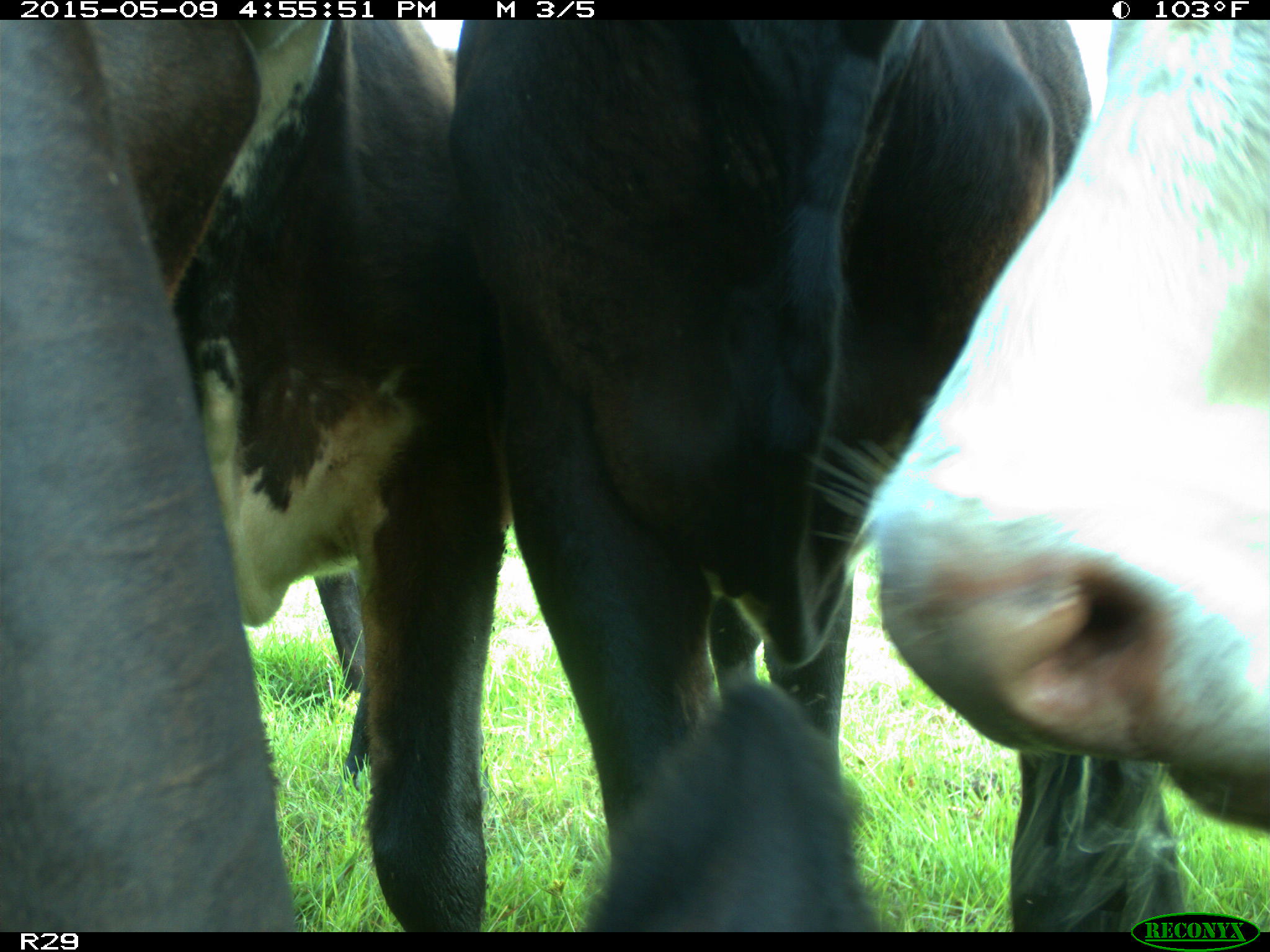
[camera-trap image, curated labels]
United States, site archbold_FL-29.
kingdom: Animalia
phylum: Chordata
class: Mammalia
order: Artiodactyla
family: Bovidae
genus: Bos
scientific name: Bos taurus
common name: domestic cow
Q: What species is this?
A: Bos taurus (domestic cow).